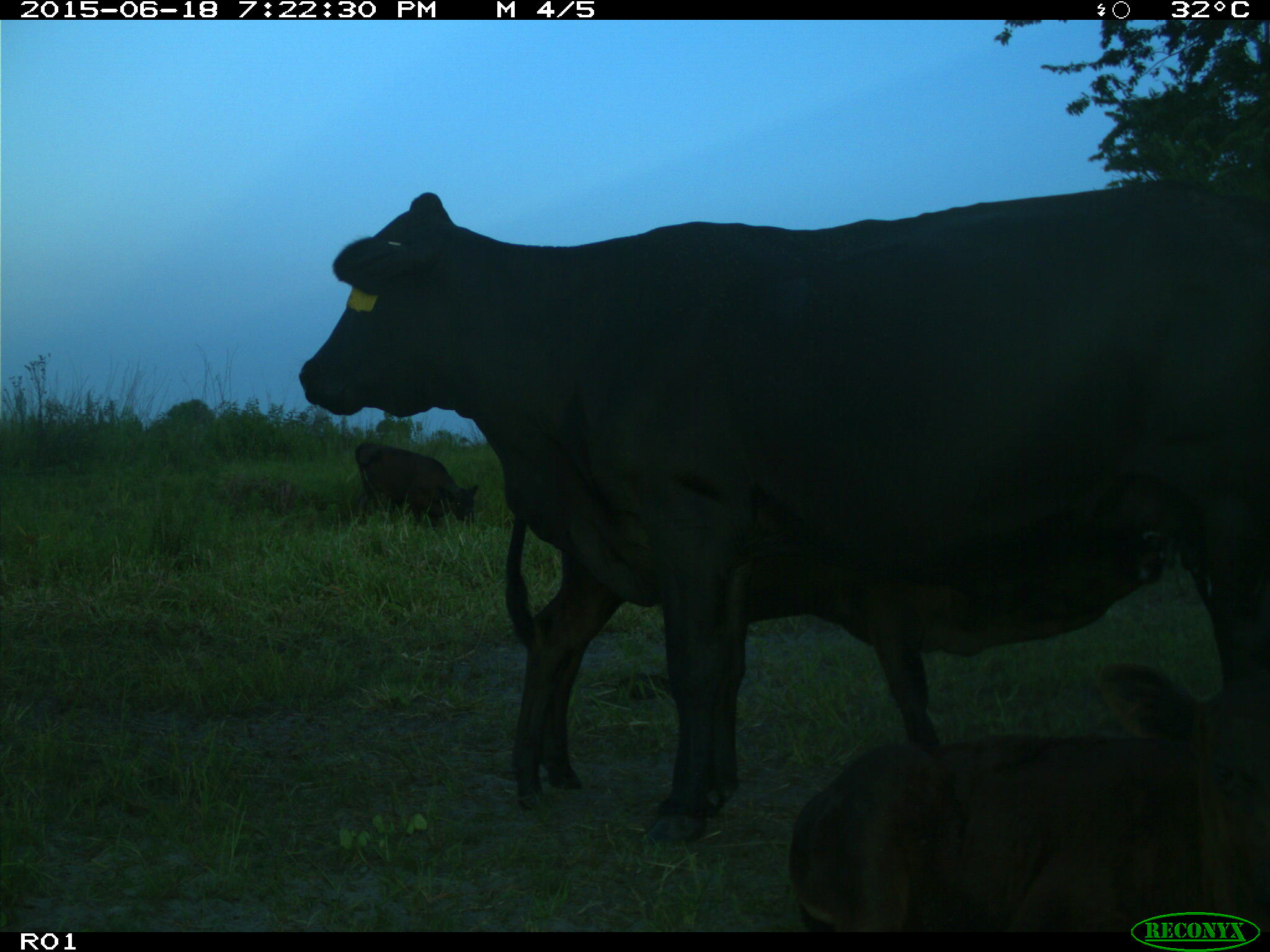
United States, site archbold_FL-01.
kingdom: Animalia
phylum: Chordata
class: Mammalia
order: Artiodactyla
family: Bovidae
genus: Bos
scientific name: Bos taurus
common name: domestic cow